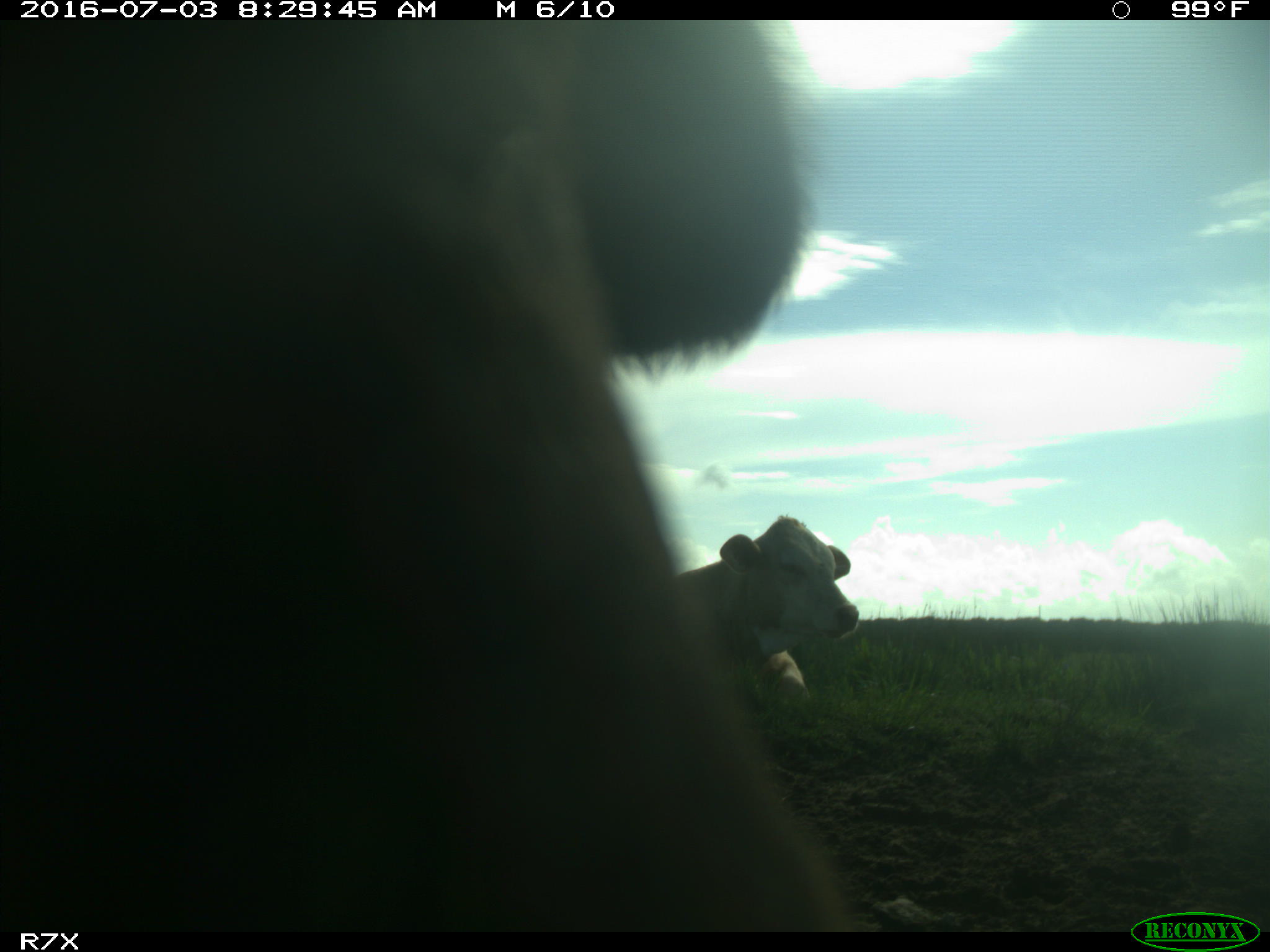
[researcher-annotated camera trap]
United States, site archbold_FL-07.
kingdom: Animalia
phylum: Chordata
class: Mammalia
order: Artiodactyla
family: Bovidae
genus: Bos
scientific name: Bos taurus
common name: domestic cow